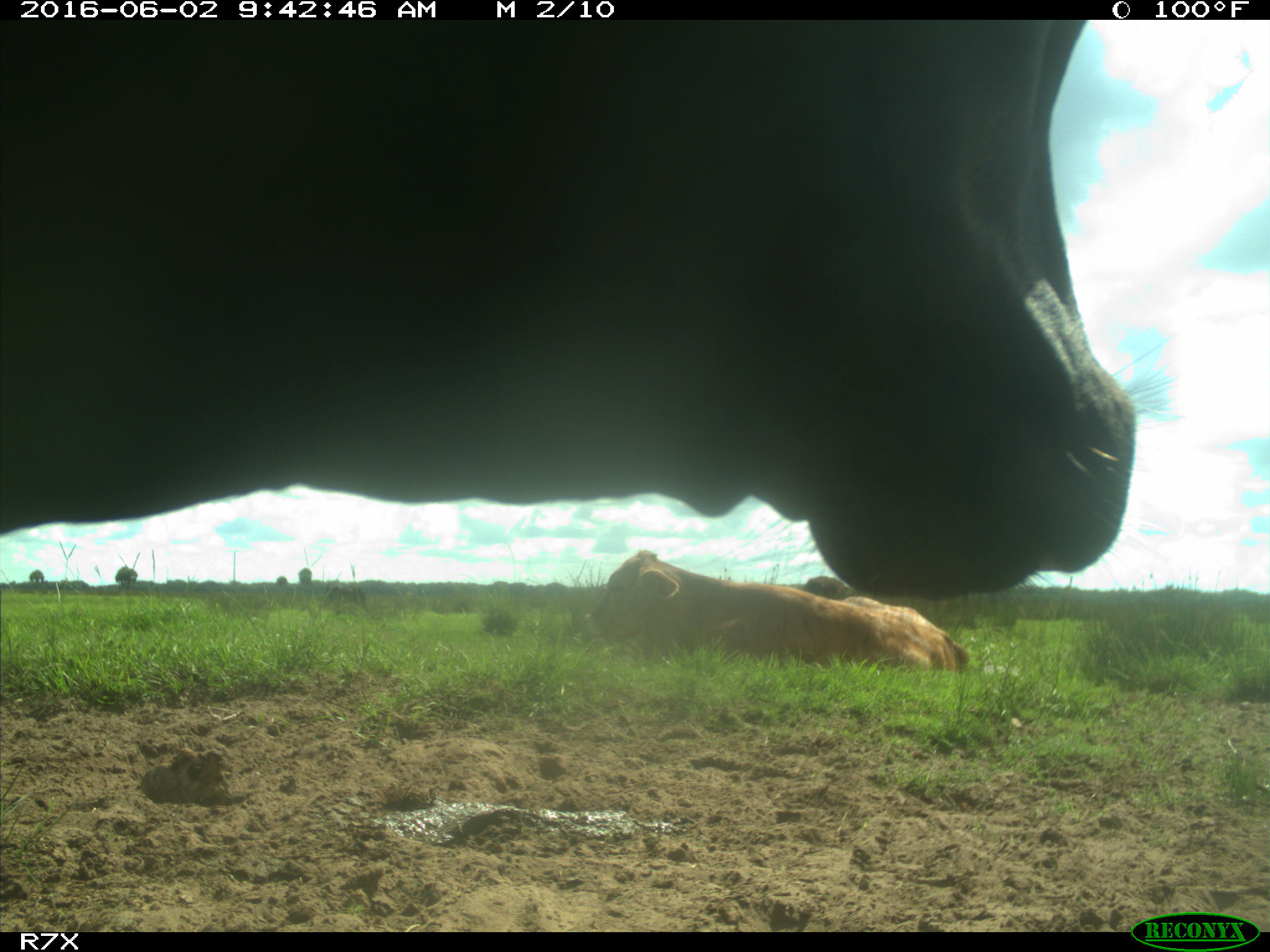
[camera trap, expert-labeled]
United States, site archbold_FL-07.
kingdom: Animalia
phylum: Chordata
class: Mammalia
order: Artiodactyla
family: Bovidae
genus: Bos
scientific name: Bos taurus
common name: domestic cow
Bos taurus (domestic cow).